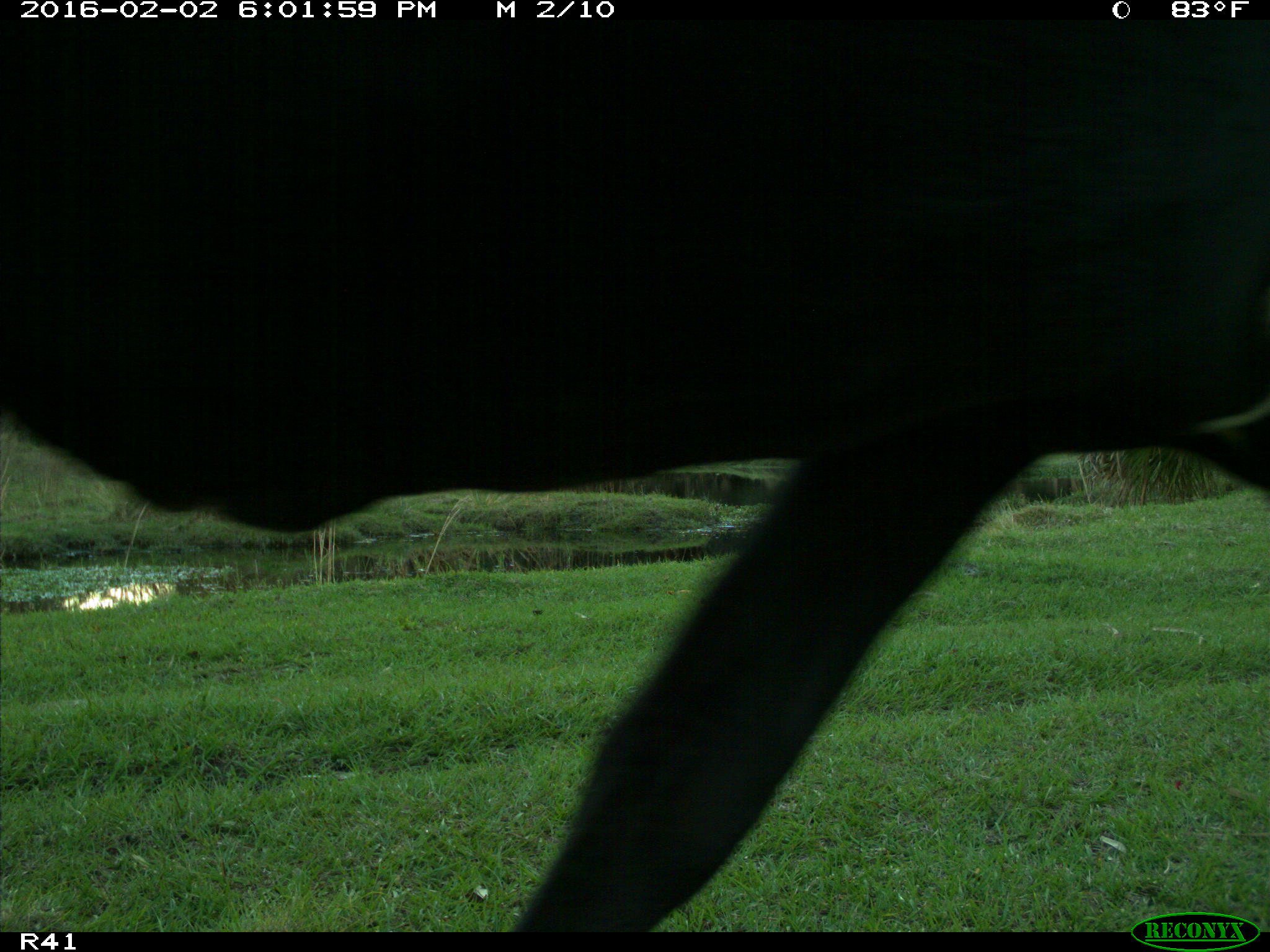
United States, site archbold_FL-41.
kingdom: Animalia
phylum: Chordata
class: Mammalia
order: Artiodactyla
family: Bovidae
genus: Bos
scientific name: Bos taurus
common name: domestic cow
Bos taurus (domestic cow).